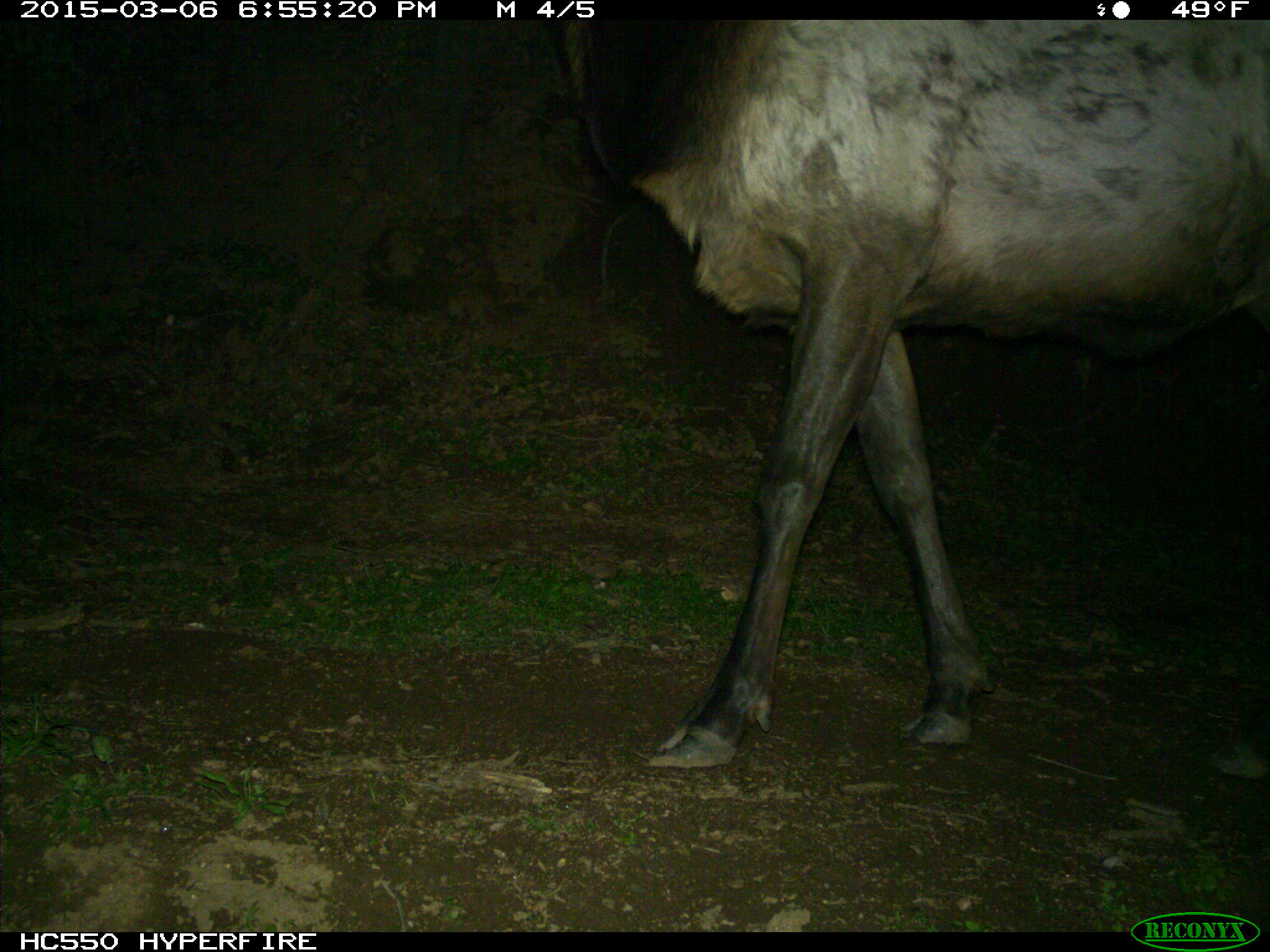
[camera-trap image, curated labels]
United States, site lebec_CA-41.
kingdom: Animalia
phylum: Chordata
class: Mammalia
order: Artiodactyla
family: Cervidae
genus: Cervus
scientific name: Cervus canadensis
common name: elk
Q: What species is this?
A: Cervus canadensis (elk).